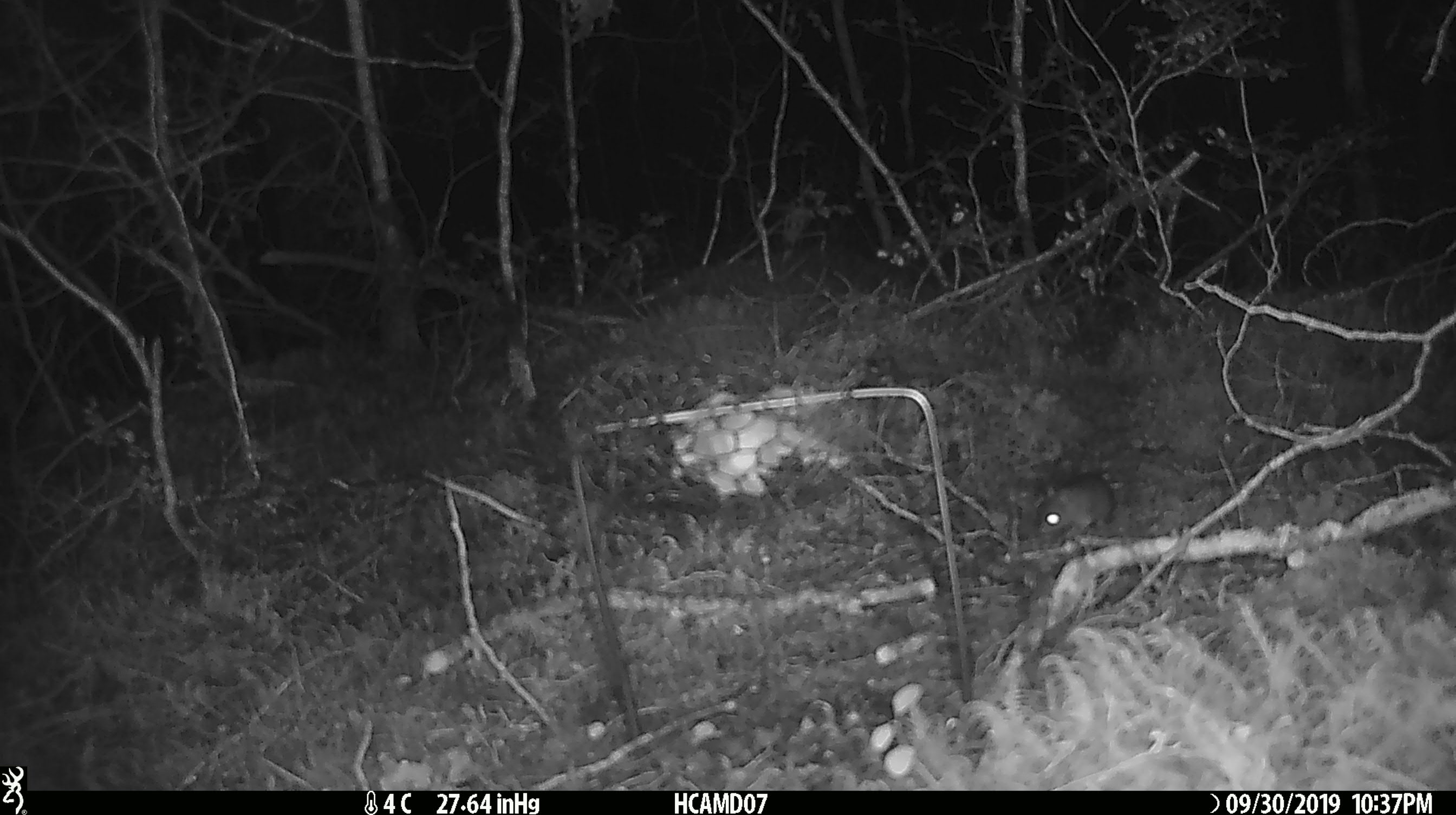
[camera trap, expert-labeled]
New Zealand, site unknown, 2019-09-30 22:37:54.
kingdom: Animalia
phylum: Chordata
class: Mammalia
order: Rodentia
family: Muridae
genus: Mus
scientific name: Mus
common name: mouse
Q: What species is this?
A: Mouse (Mus).